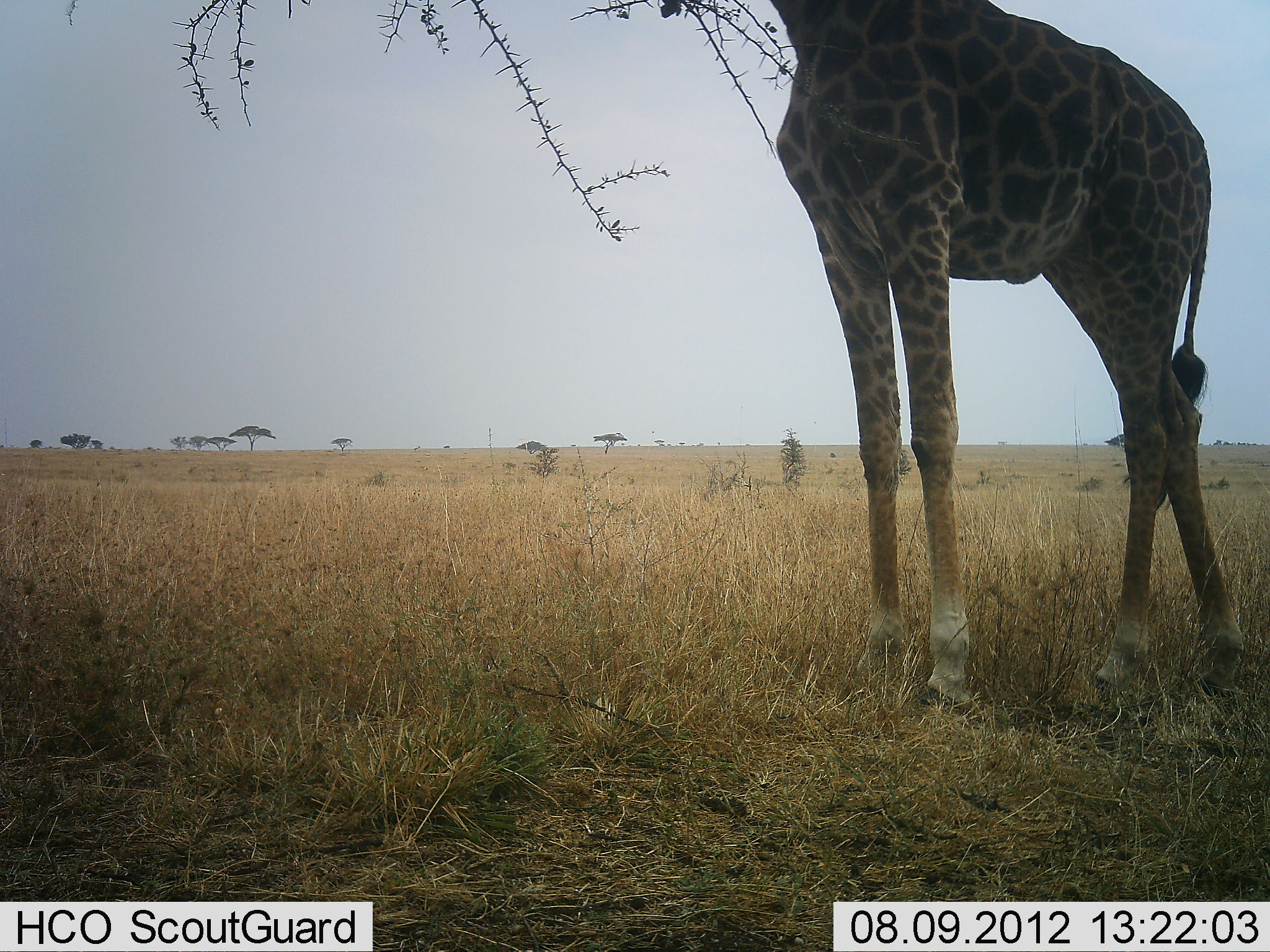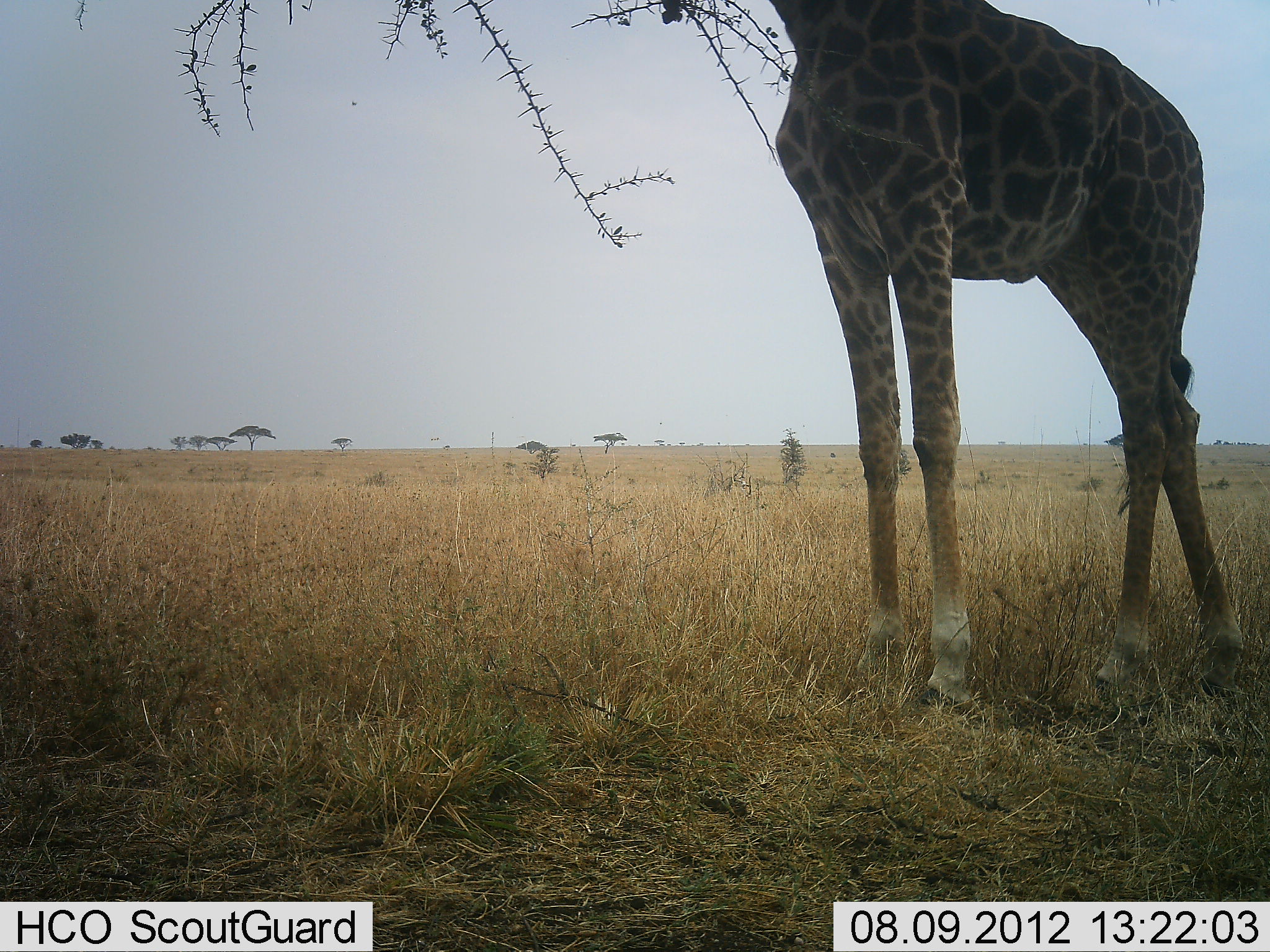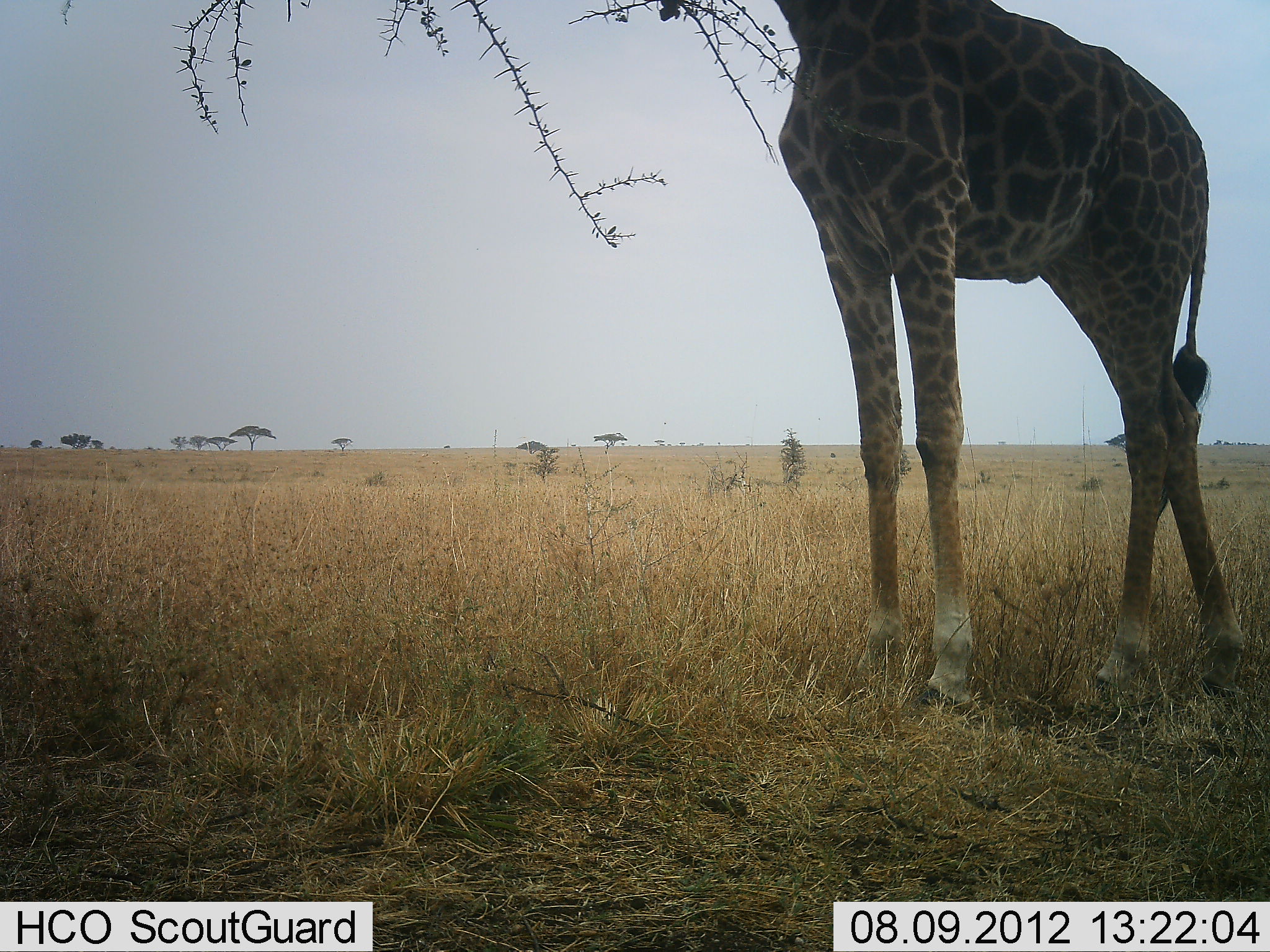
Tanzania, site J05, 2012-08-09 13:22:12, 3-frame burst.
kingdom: Animalia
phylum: Chordata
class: Mammalia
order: Artiodactyla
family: Giraffidae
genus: Giraffa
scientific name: Giraffa camelopardalis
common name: giraffe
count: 1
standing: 40%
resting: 0%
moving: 0%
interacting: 0%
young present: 0%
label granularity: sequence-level